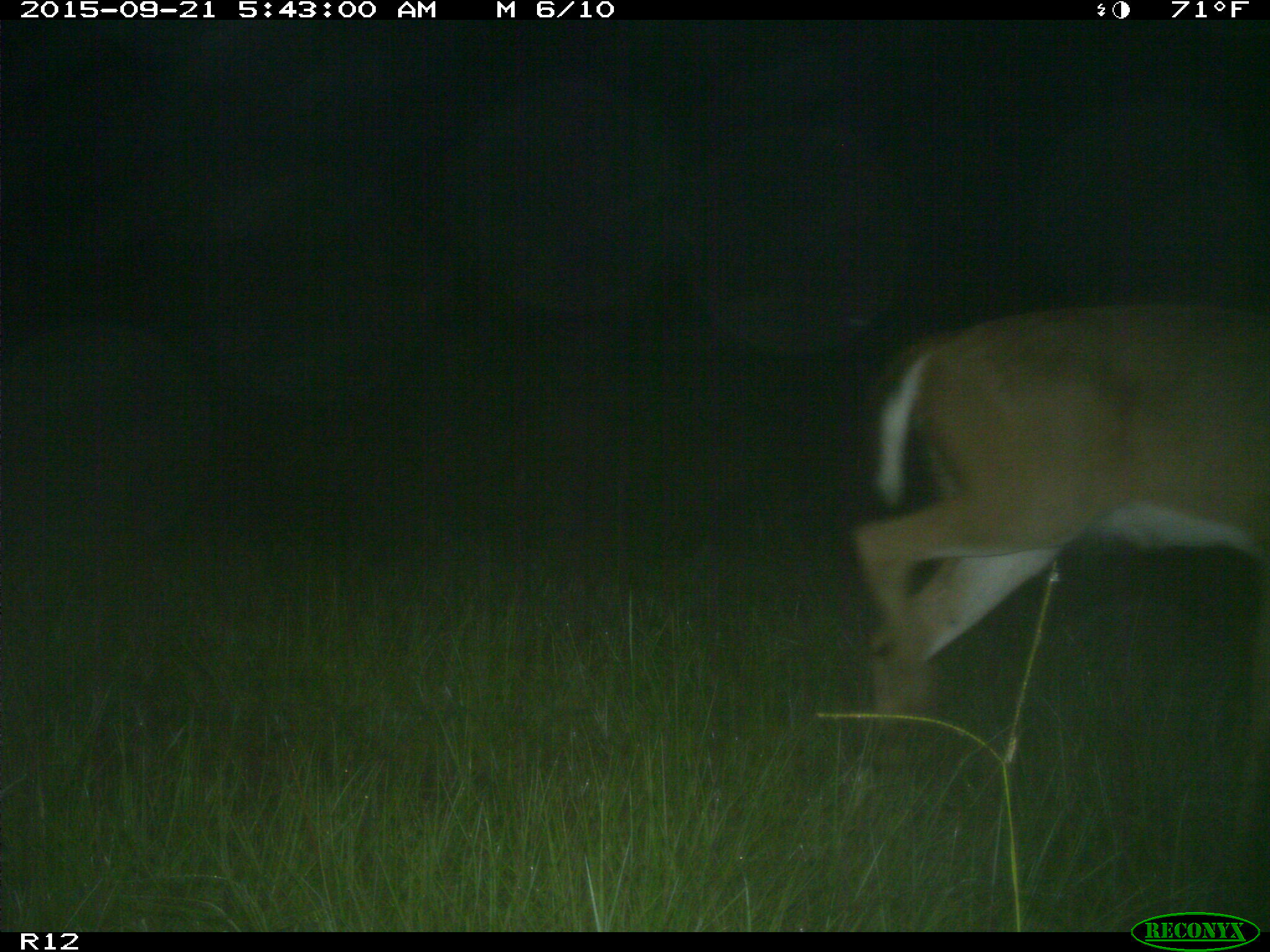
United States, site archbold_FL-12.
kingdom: Animalia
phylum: Chordata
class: Mammalia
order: Artiodactyla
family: Cervidae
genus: Odocoileus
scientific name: Odocoileus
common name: deer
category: unidentified deer